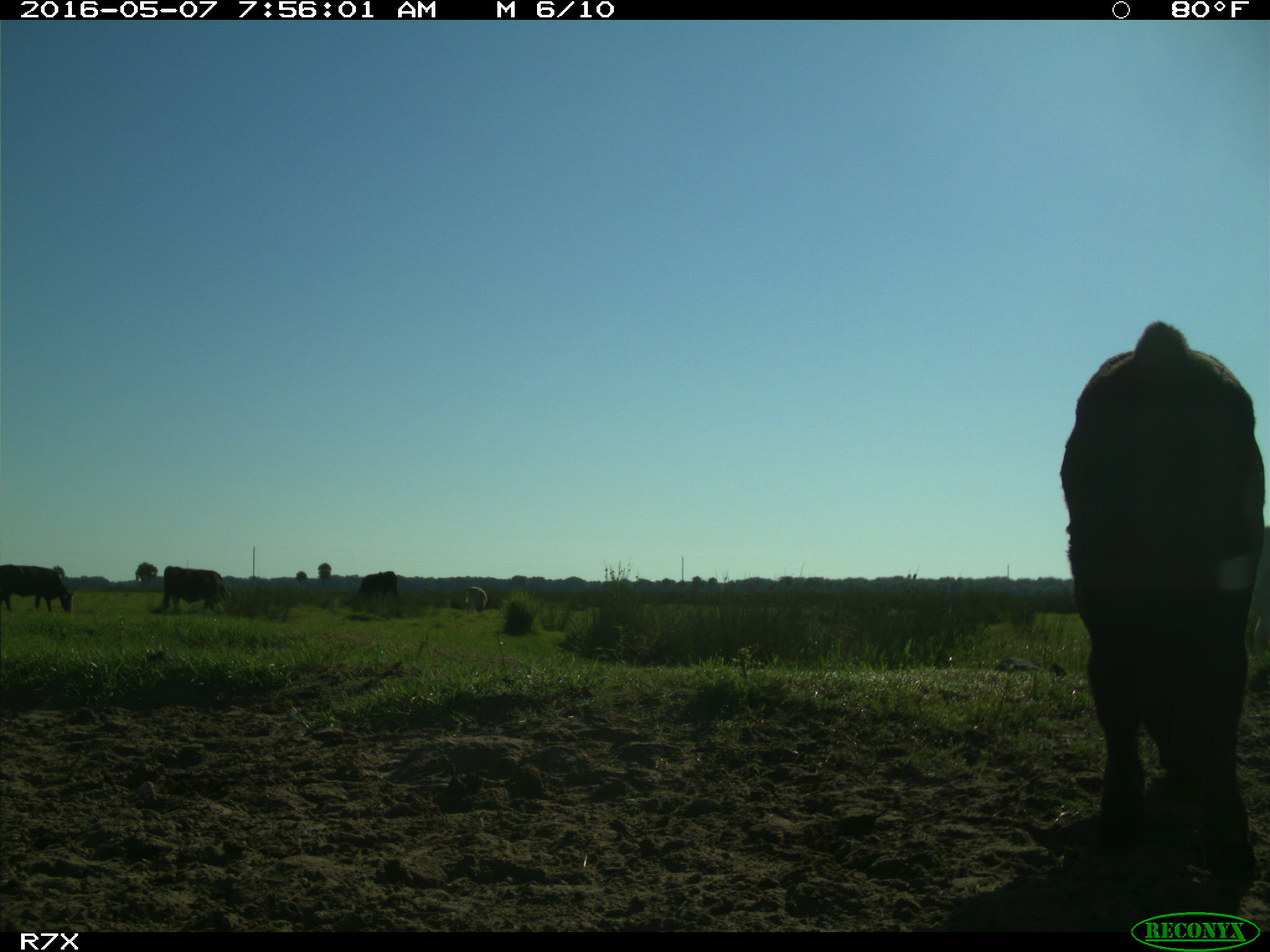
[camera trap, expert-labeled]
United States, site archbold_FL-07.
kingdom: Animalia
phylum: Chordata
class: Mammalia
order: Artiodactyla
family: Bovidae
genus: Bos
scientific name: Bos taurus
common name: domestic cow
Bos taurus (domestic cow).